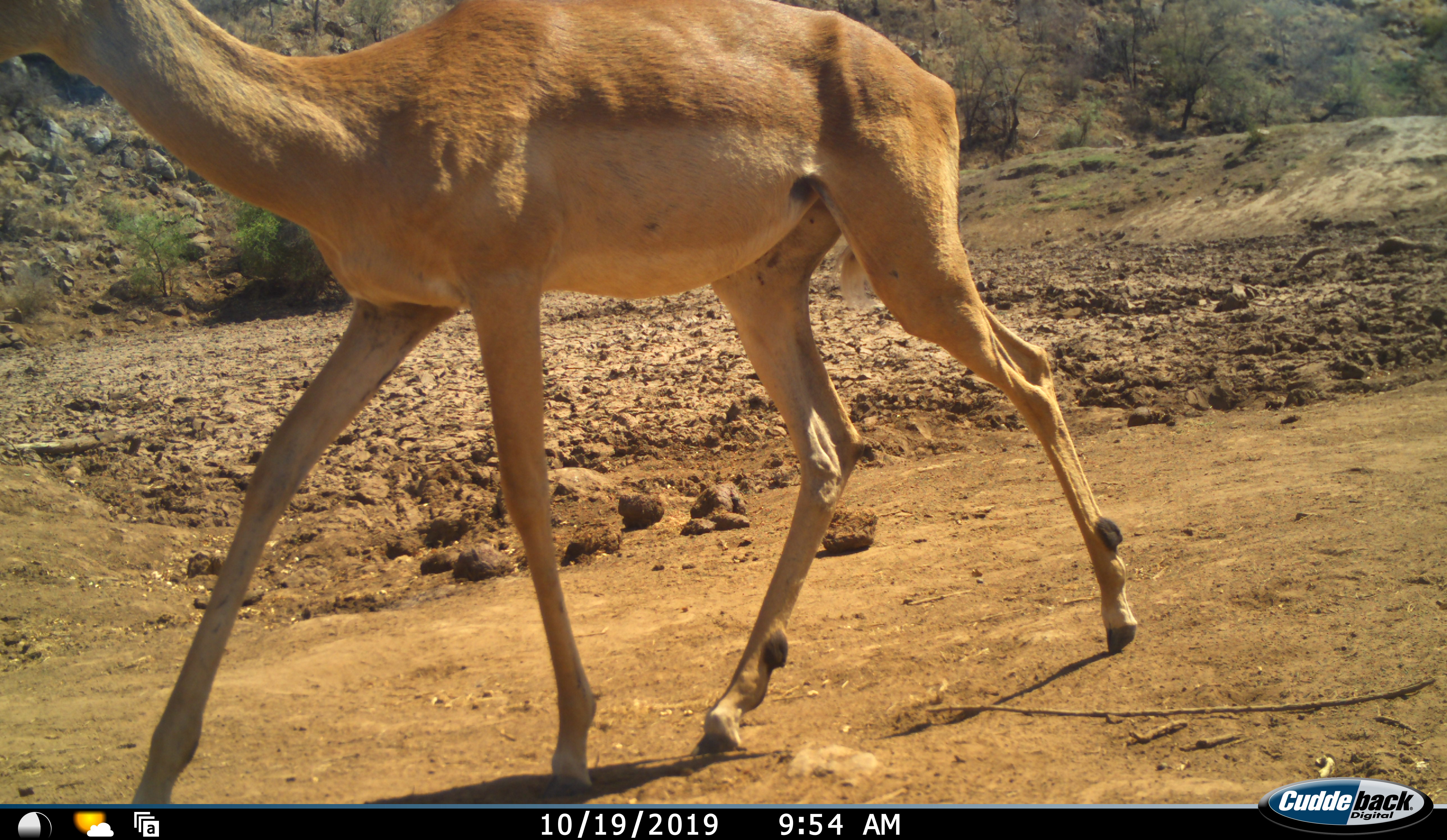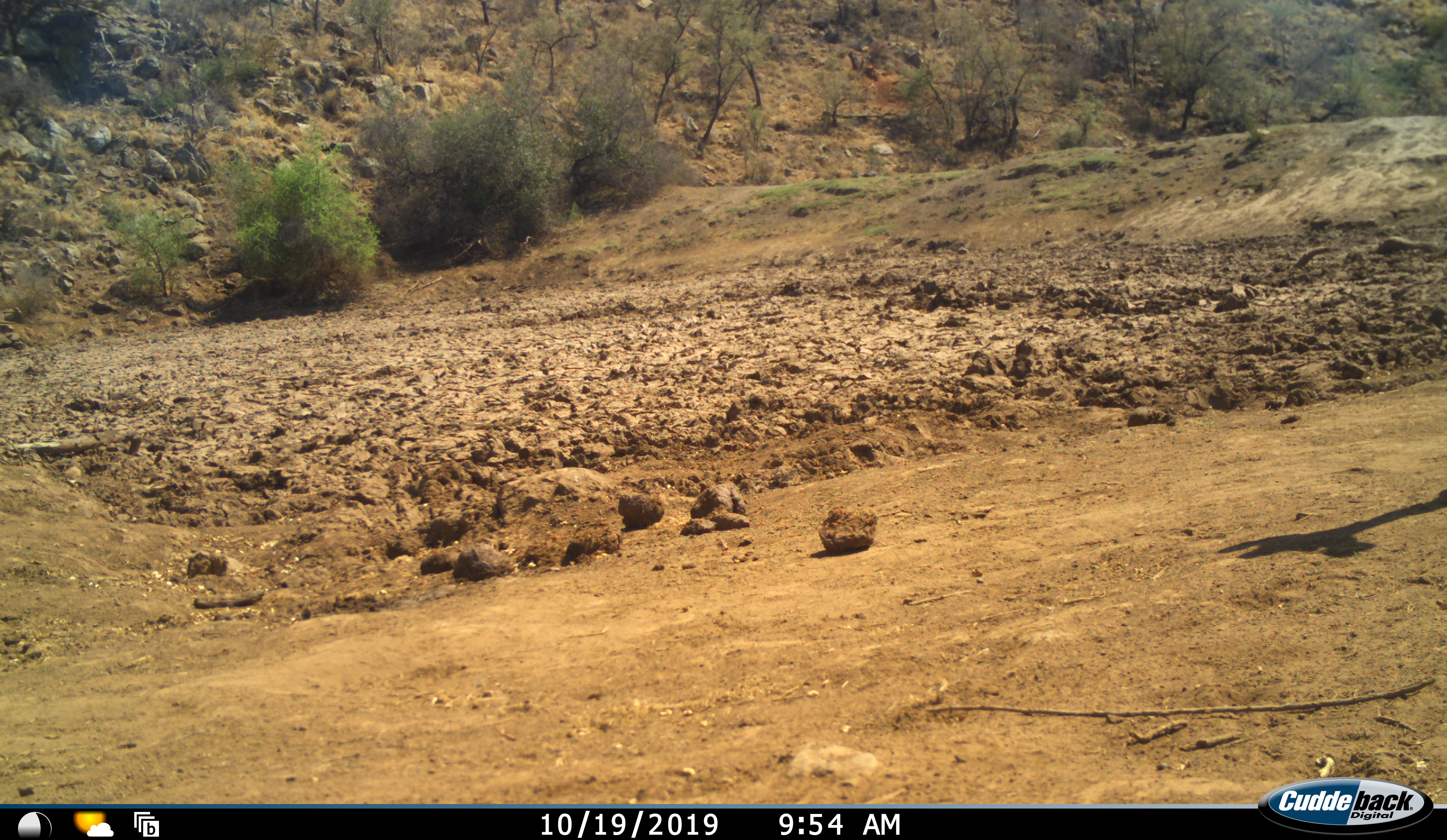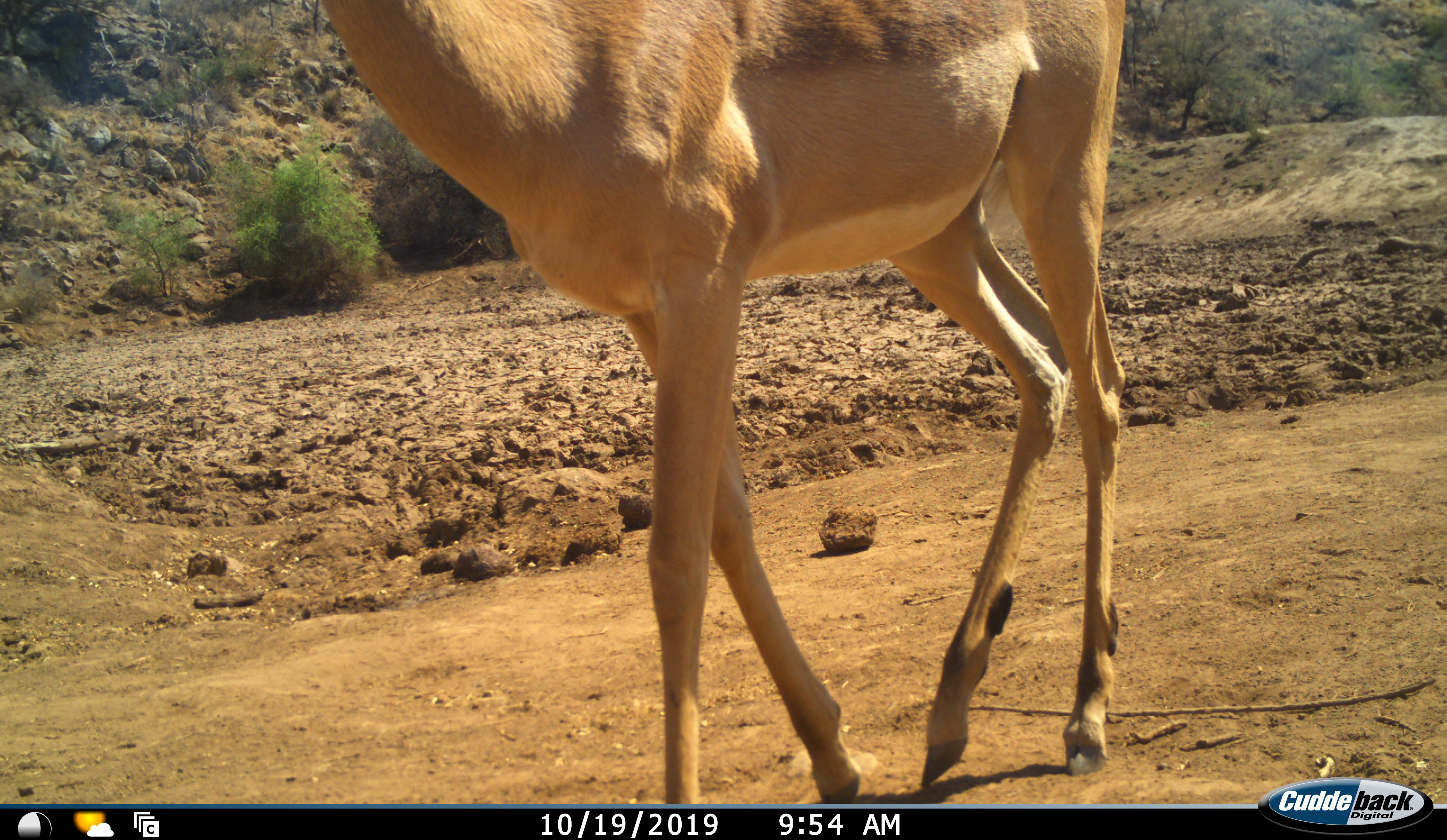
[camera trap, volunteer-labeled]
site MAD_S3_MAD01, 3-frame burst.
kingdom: Animalia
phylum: Chordata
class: Mammalia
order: Artiodactyla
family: Bovidae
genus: Aepyceros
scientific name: Aepyceros melampus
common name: impala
Impala (Aepyceros melampus), count 2. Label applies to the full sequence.